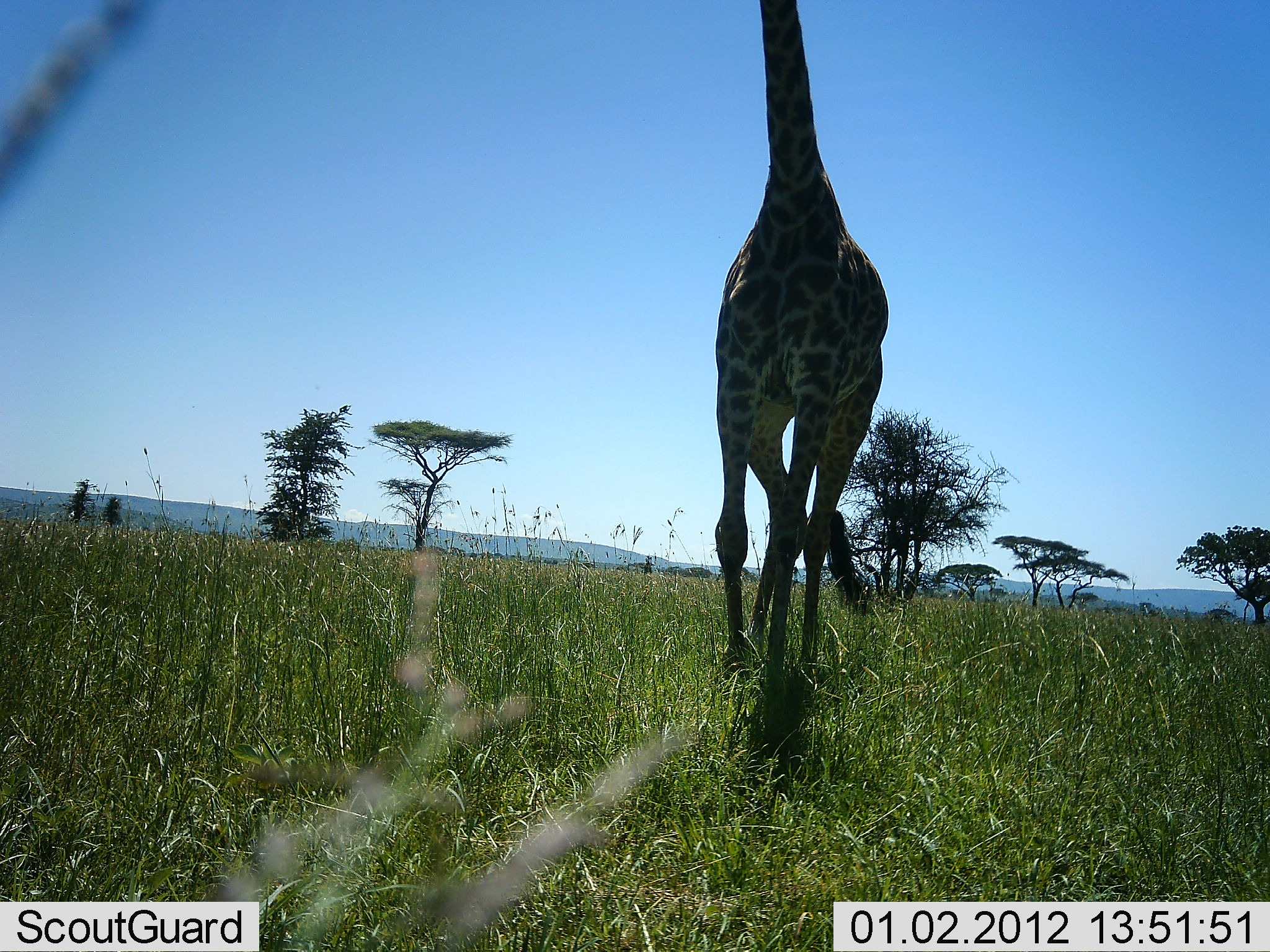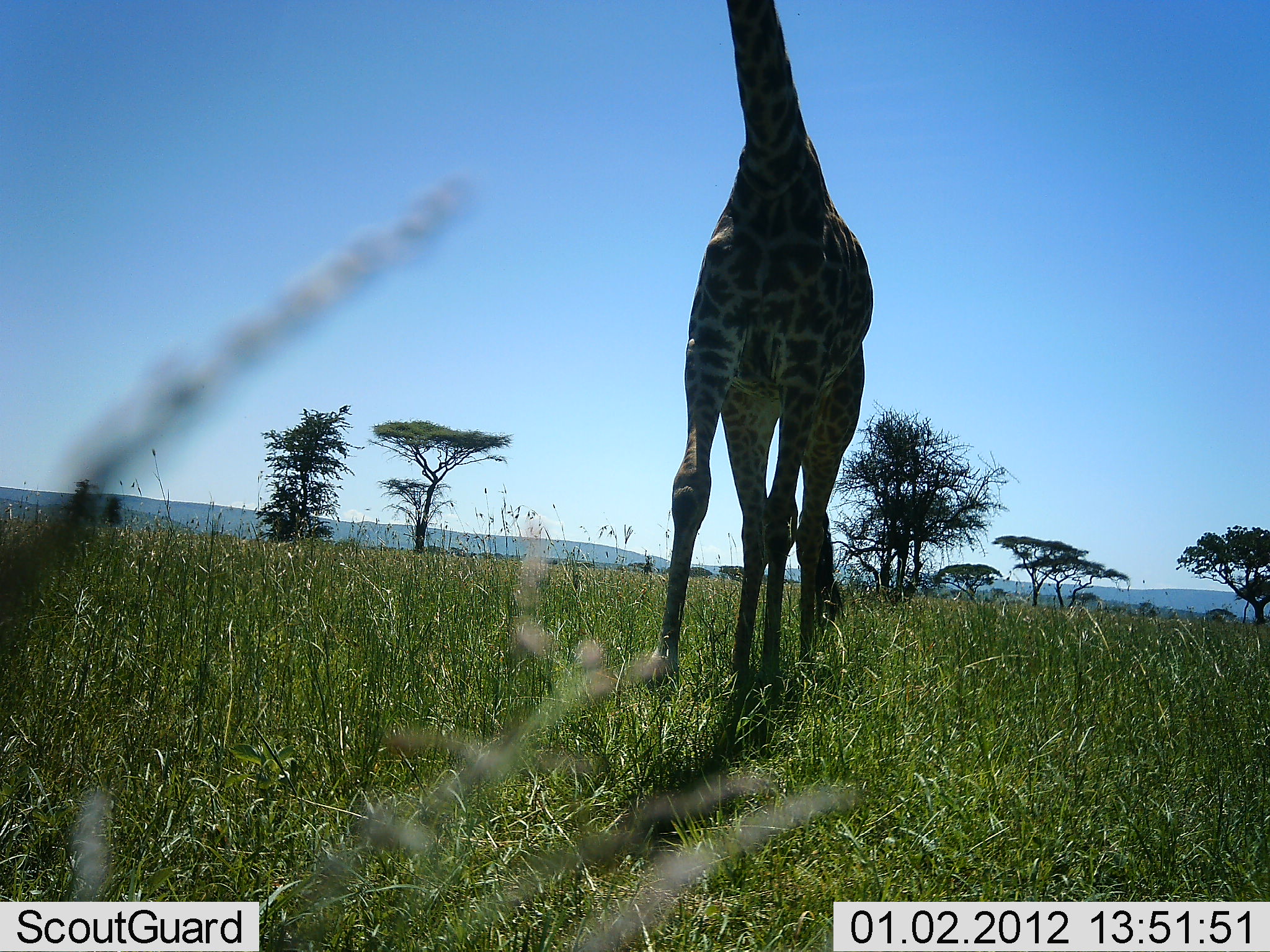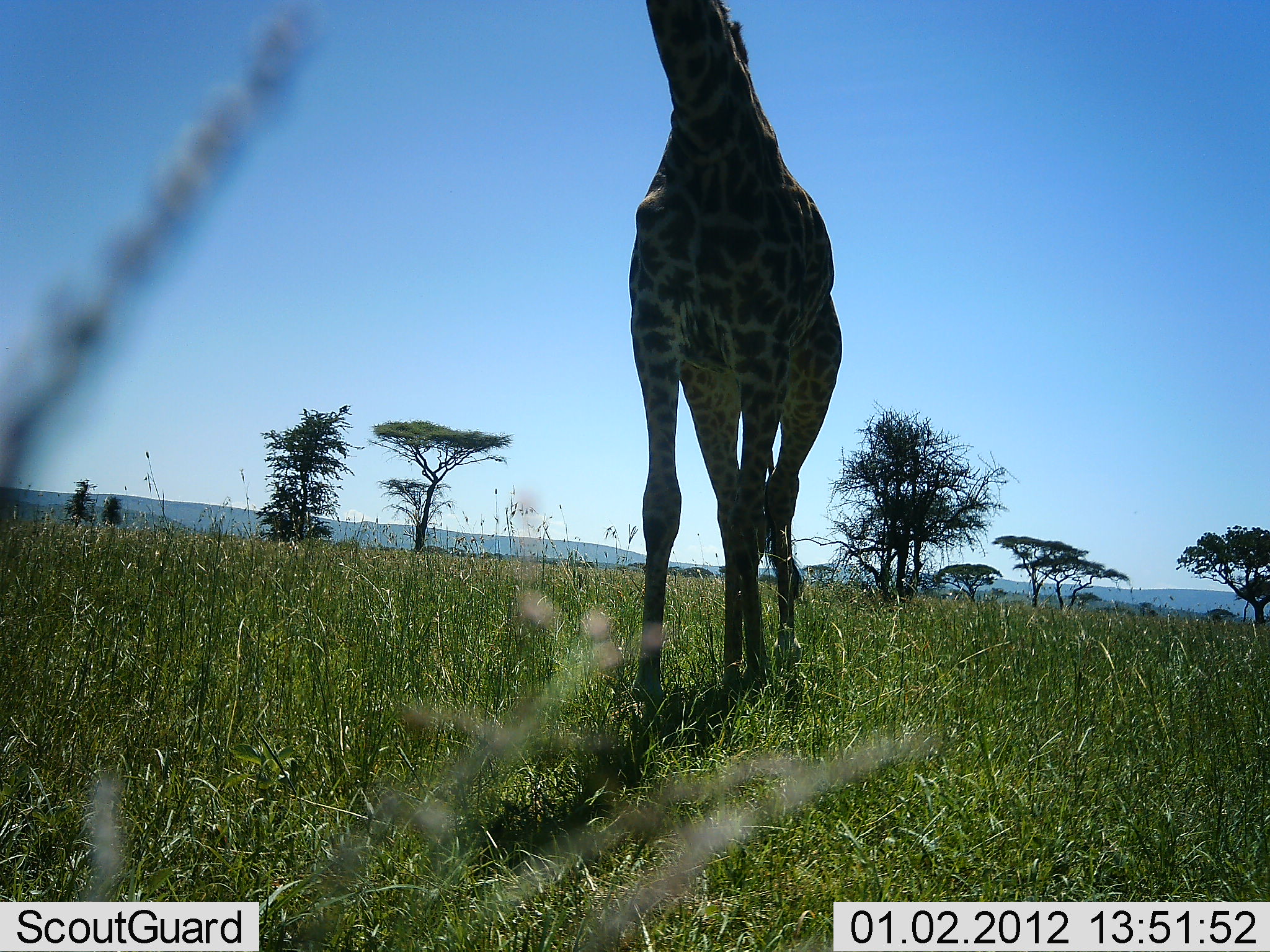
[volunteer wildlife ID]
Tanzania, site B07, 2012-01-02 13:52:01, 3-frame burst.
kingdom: Animalia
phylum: Chordata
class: Mammalia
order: Artiodactyla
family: Giraffidae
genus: Giraffa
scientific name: Giraffa camelopardalis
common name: giraffe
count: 1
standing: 16%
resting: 0%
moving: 88%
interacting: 0%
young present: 0%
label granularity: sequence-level